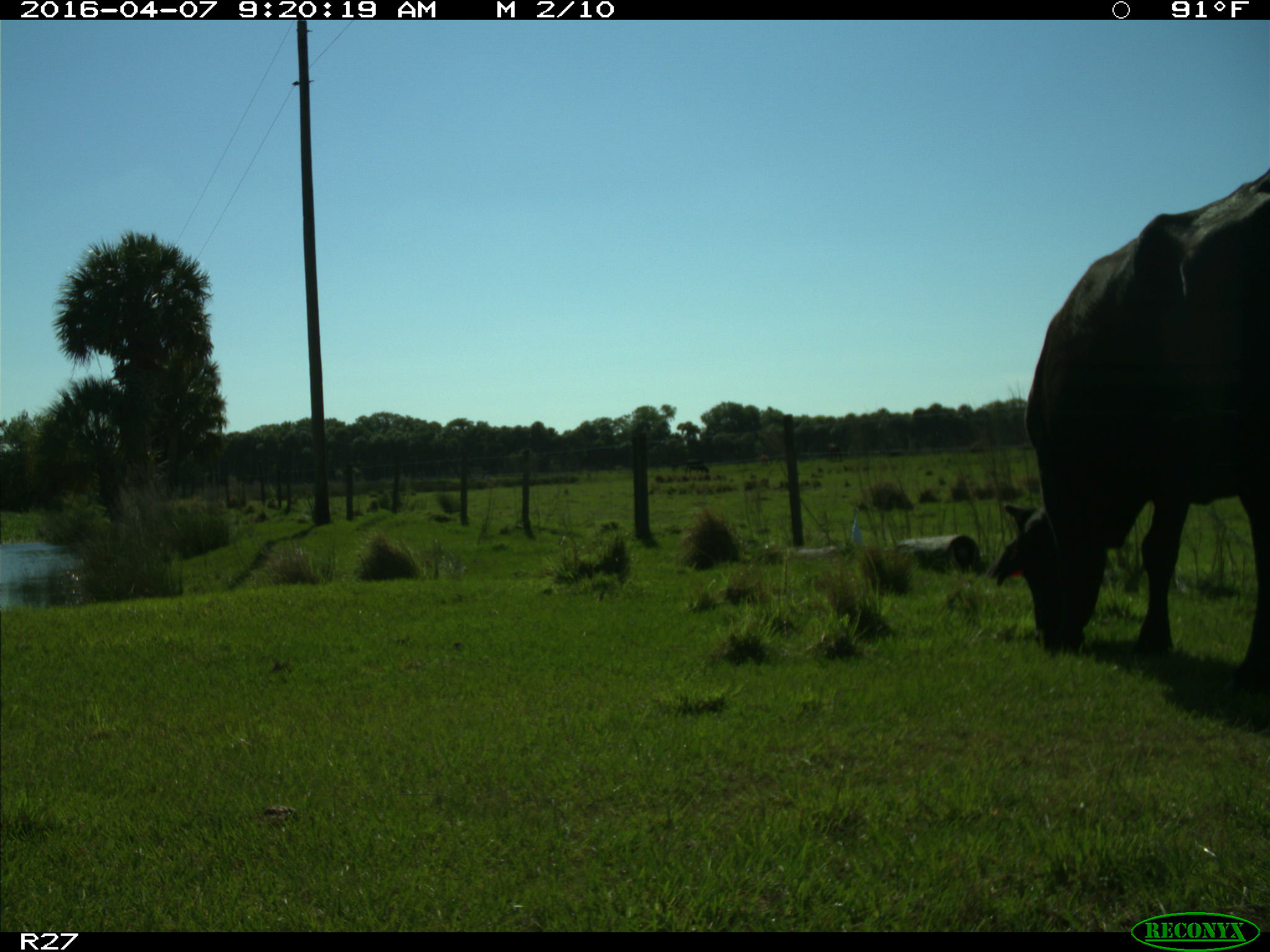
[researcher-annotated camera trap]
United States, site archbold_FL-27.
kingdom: Animalia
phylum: Chordata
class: Mammalia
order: Artiodactyla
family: Bovidae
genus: Bos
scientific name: Bos taurus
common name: domestic cow